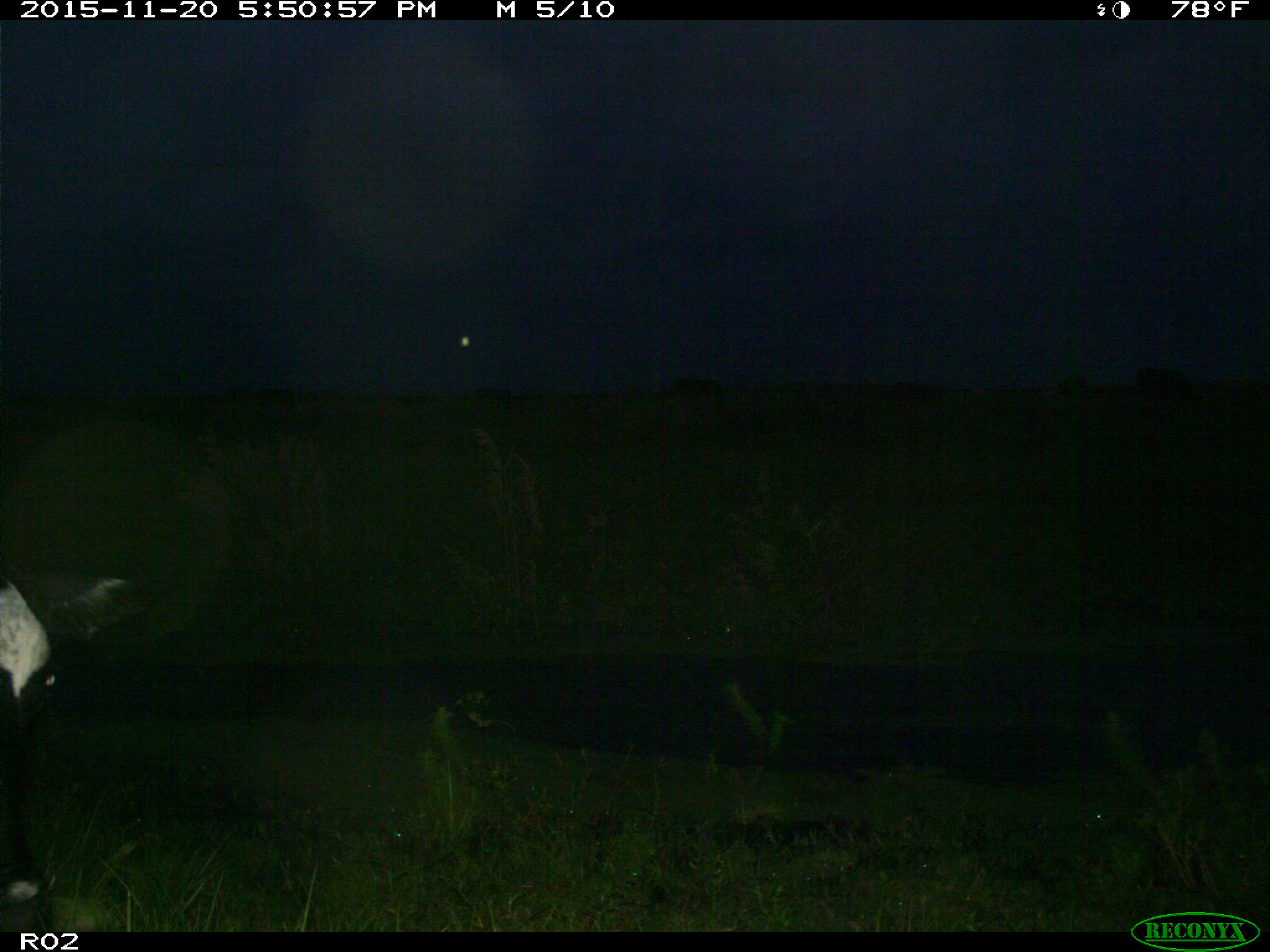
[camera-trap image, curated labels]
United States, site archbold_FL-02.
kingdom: Animalia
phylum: Chordata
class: Mammalia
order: Artiodactyla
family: Bovidae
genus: Bos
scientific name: Bos taurus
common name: domestic cow